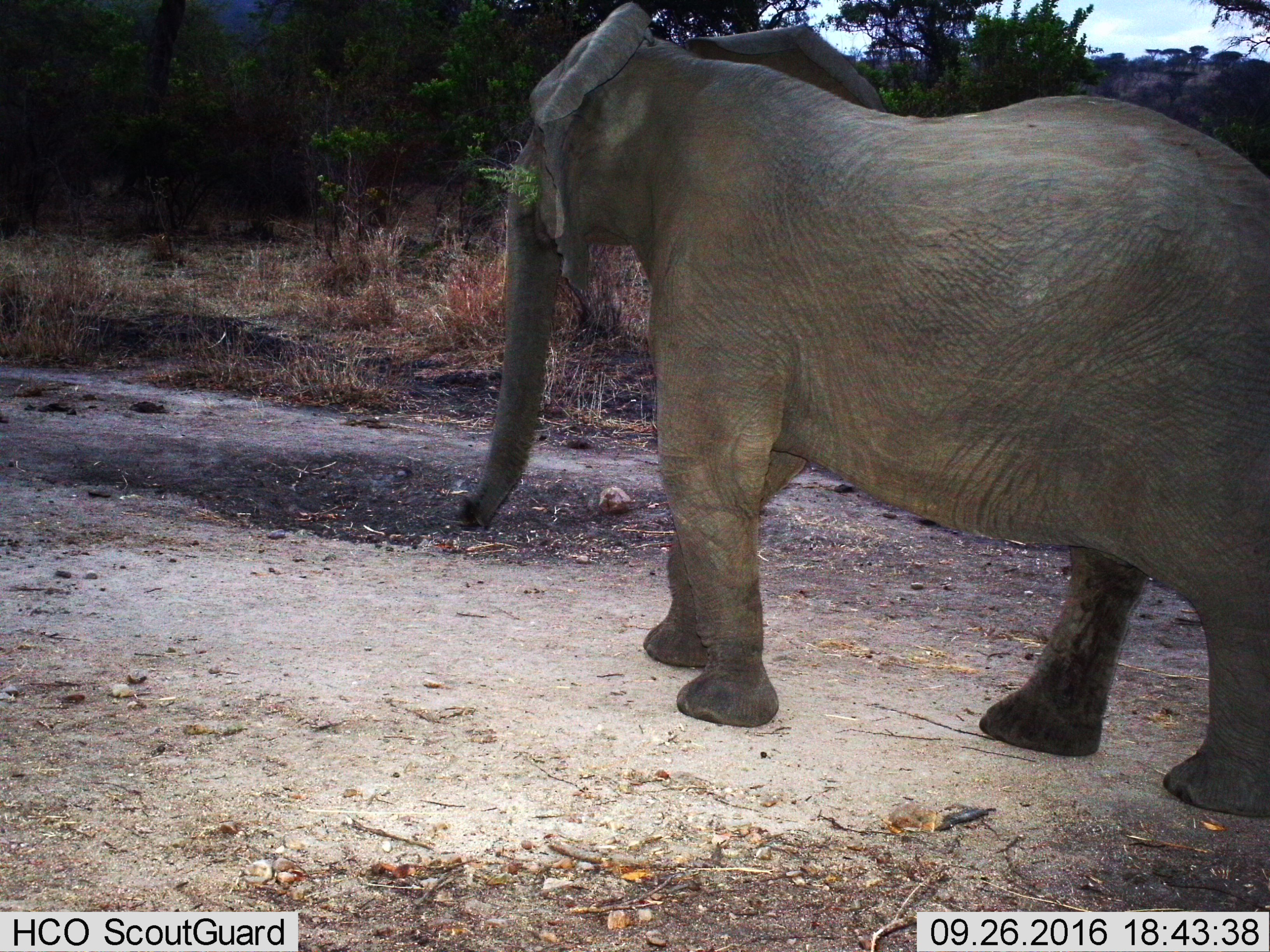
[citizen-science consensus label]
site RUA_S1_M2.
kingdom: Animalia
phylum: Chordata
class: Mammalia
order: Proboscidea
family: Elephantidae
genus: Loxodonta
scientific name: Loxodonta africana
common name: african bush elephant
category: elephant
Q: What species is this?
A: Elephant (african bush elephant) (Loxodonta africana).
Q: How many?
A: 1.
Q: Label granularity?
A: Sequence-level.